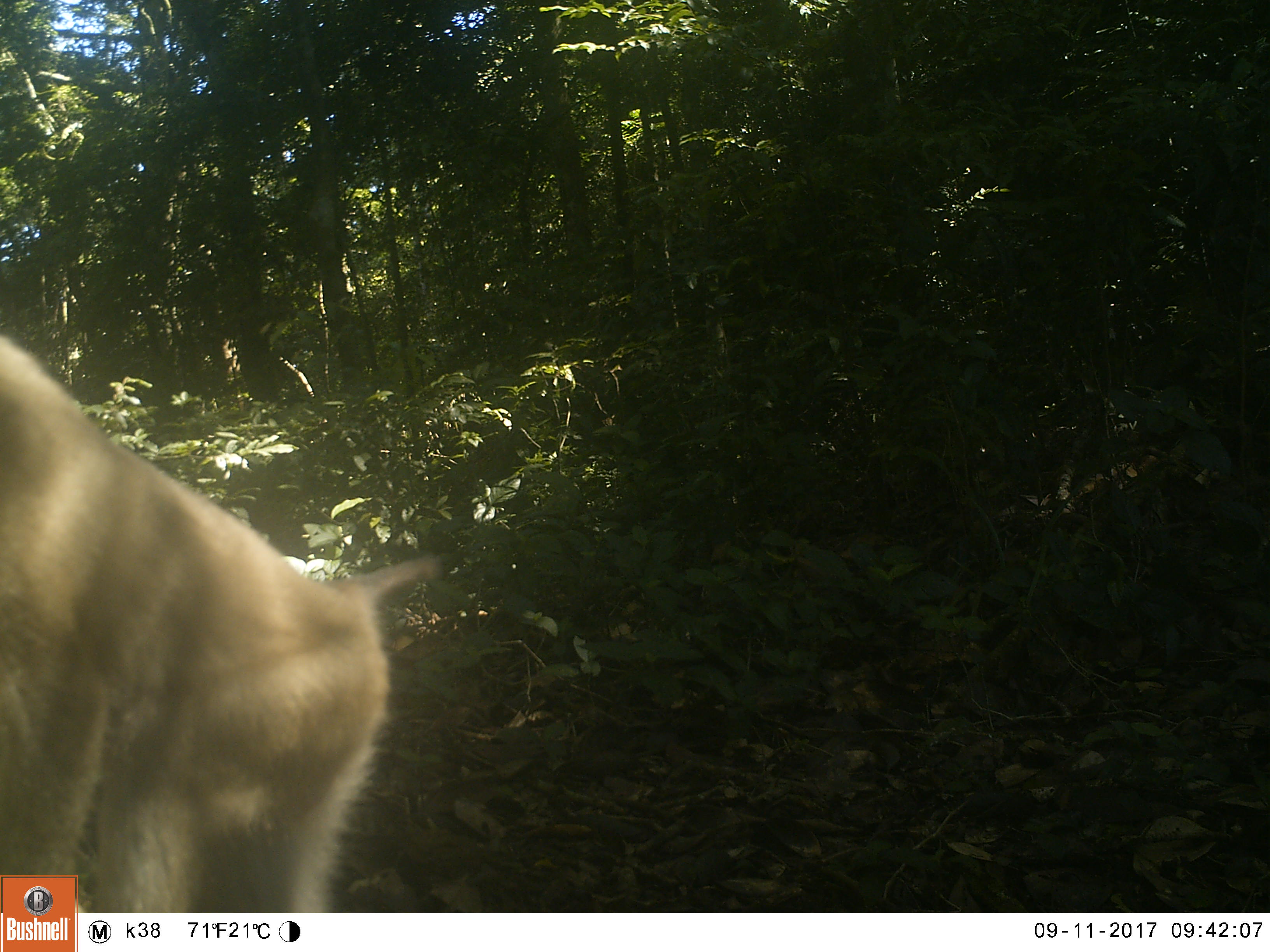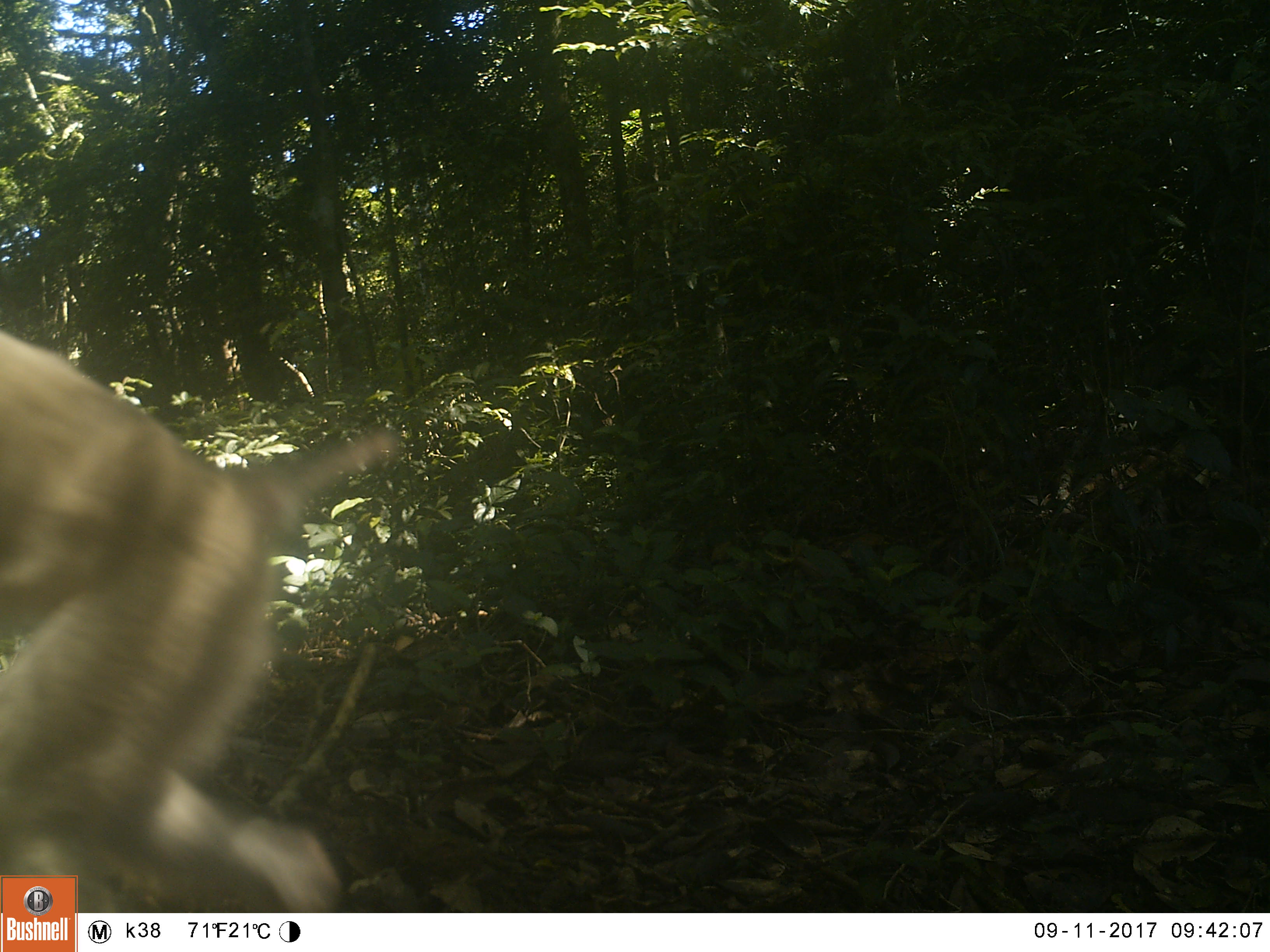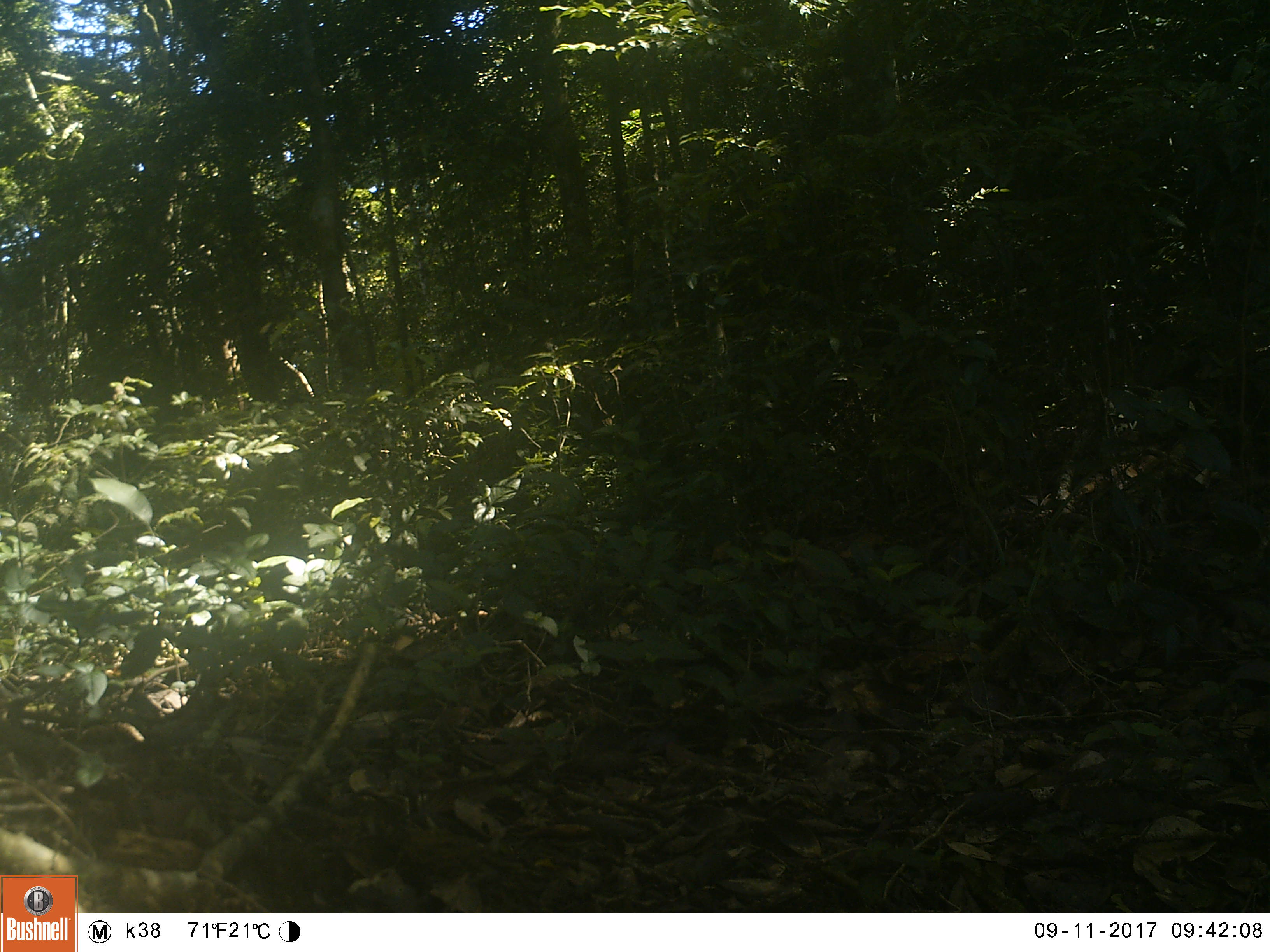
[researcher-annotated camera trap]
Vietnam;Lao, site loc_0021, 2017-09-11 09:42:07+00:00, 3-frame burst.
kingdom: Animalia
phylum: Chordata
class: Mammalia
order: Primates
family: Cercopithecidae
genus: Macaca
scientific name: Macaca nemestrina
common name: pig-tailed macaque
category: pig tailed macaque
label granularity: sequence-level